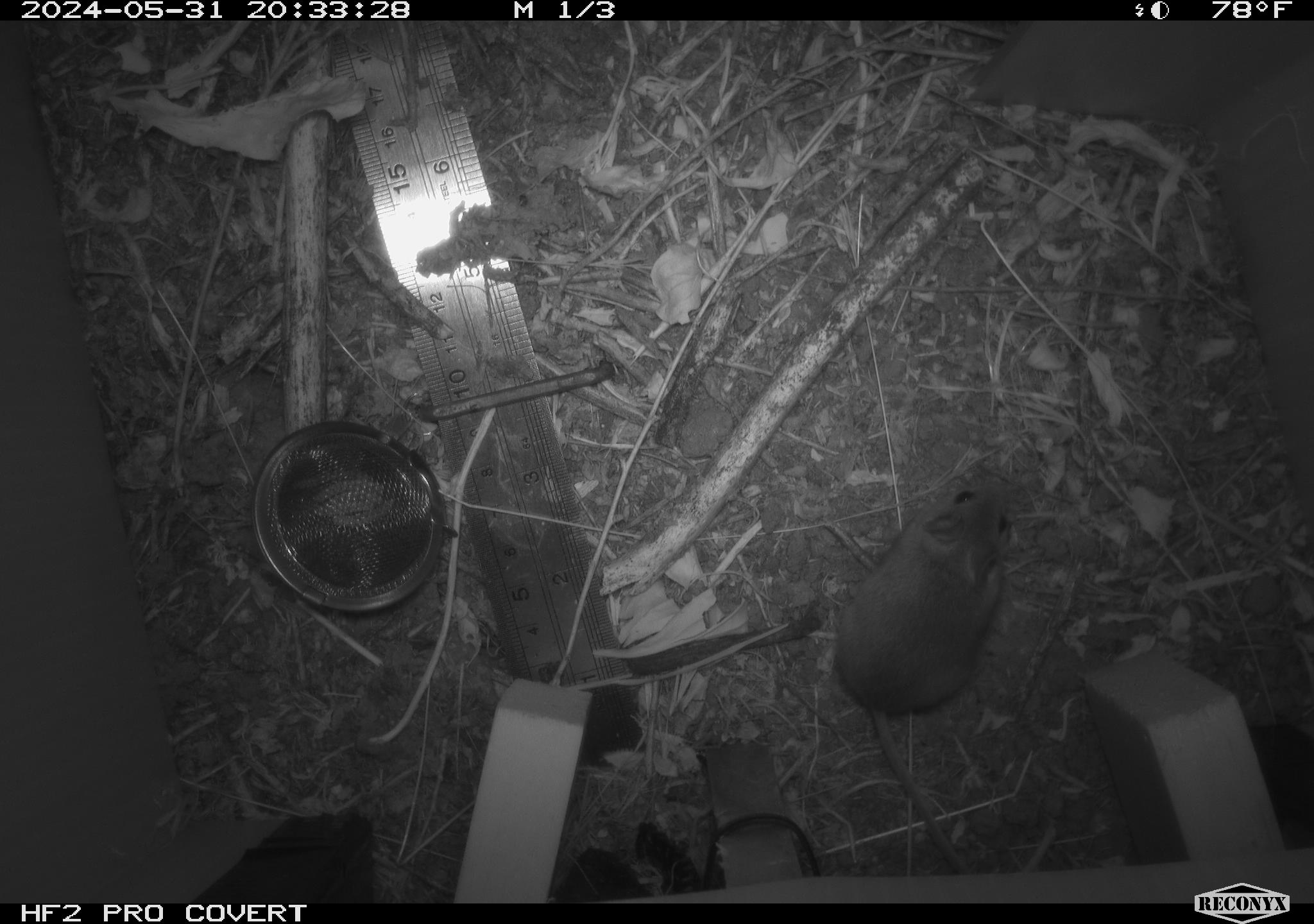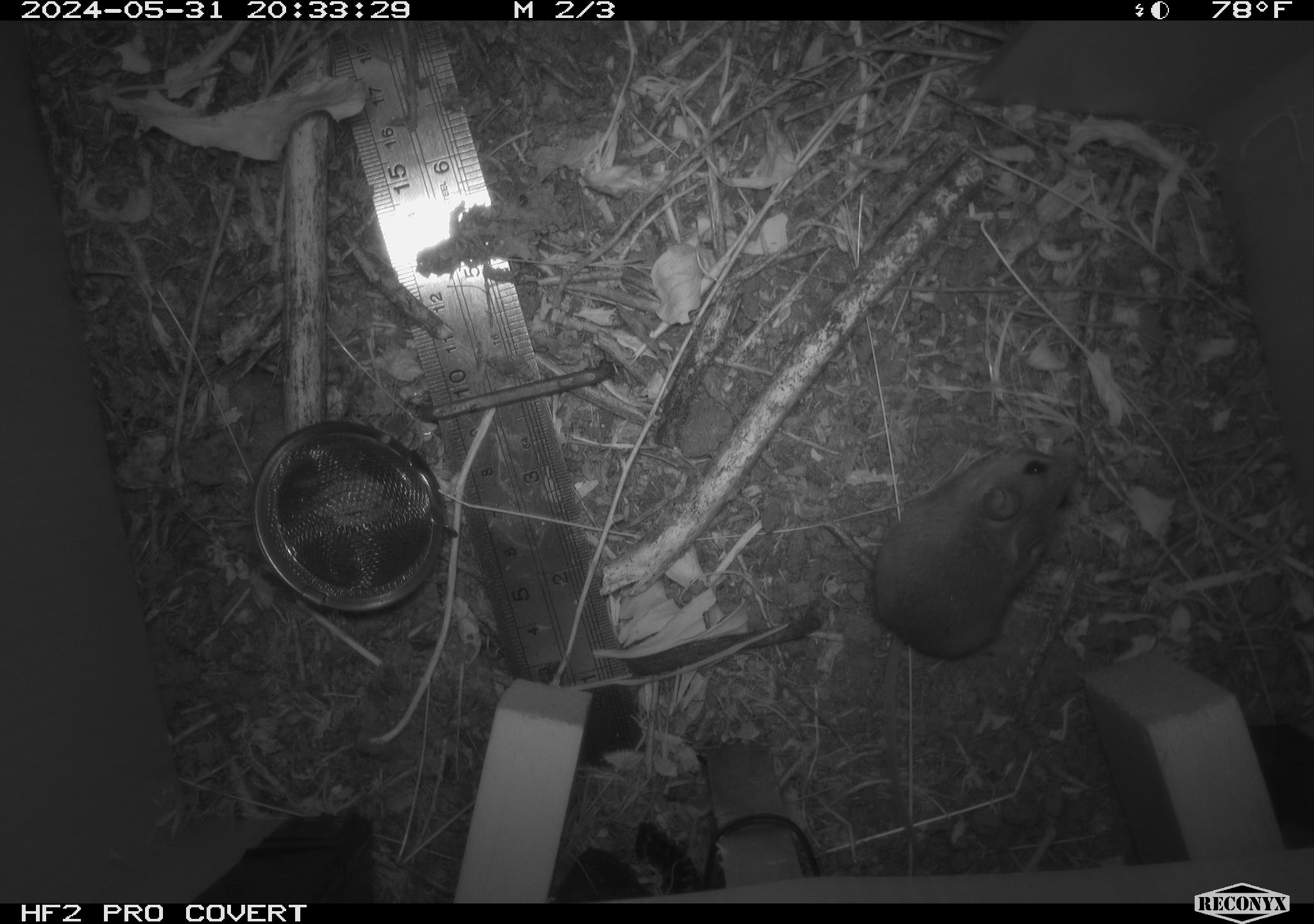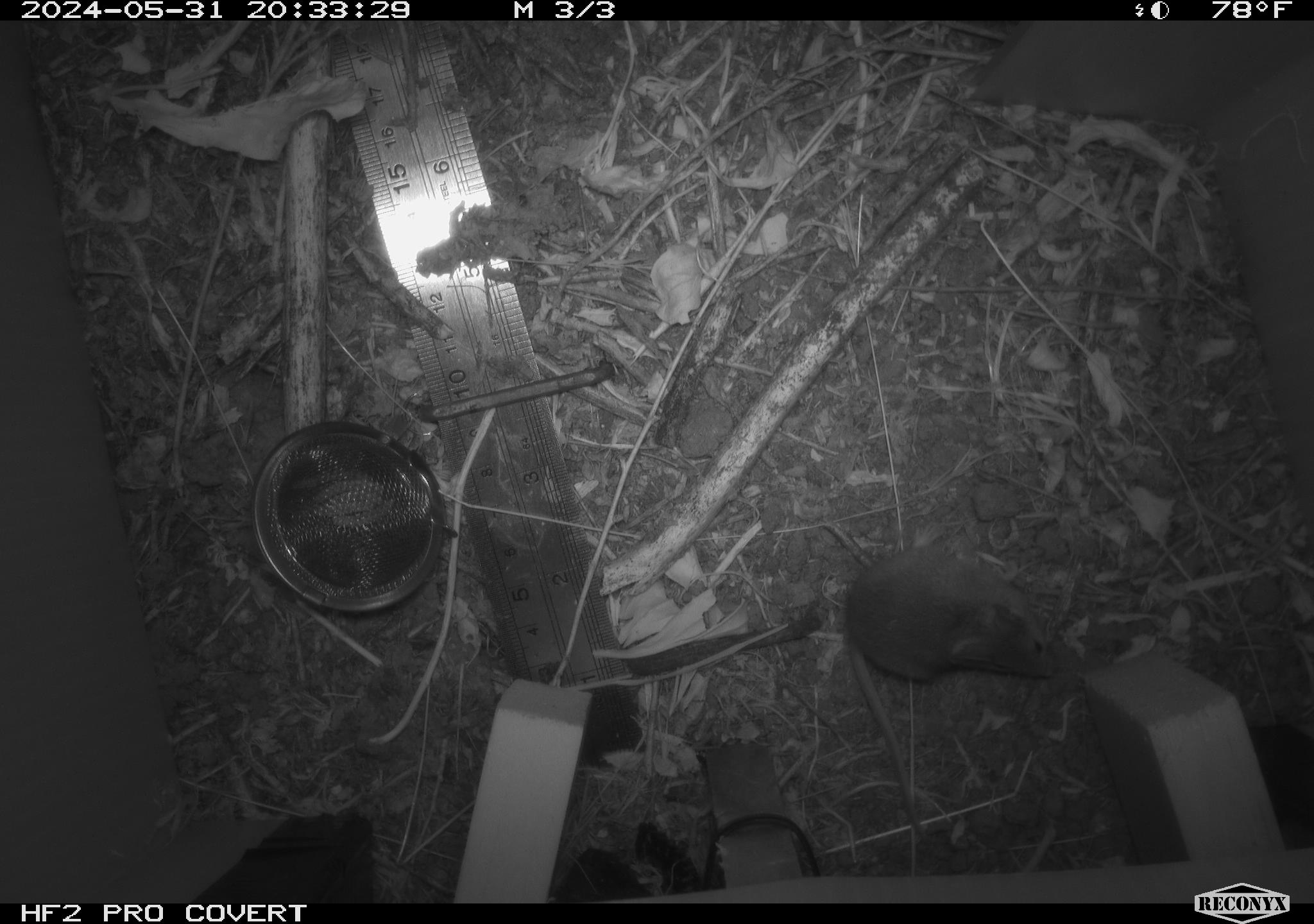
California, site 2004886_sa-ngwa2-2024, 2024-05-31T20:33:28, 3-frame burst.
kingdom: Animalia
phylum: Chordata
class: Mammalia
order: Rodentia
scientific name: Rodentia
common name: mouse species